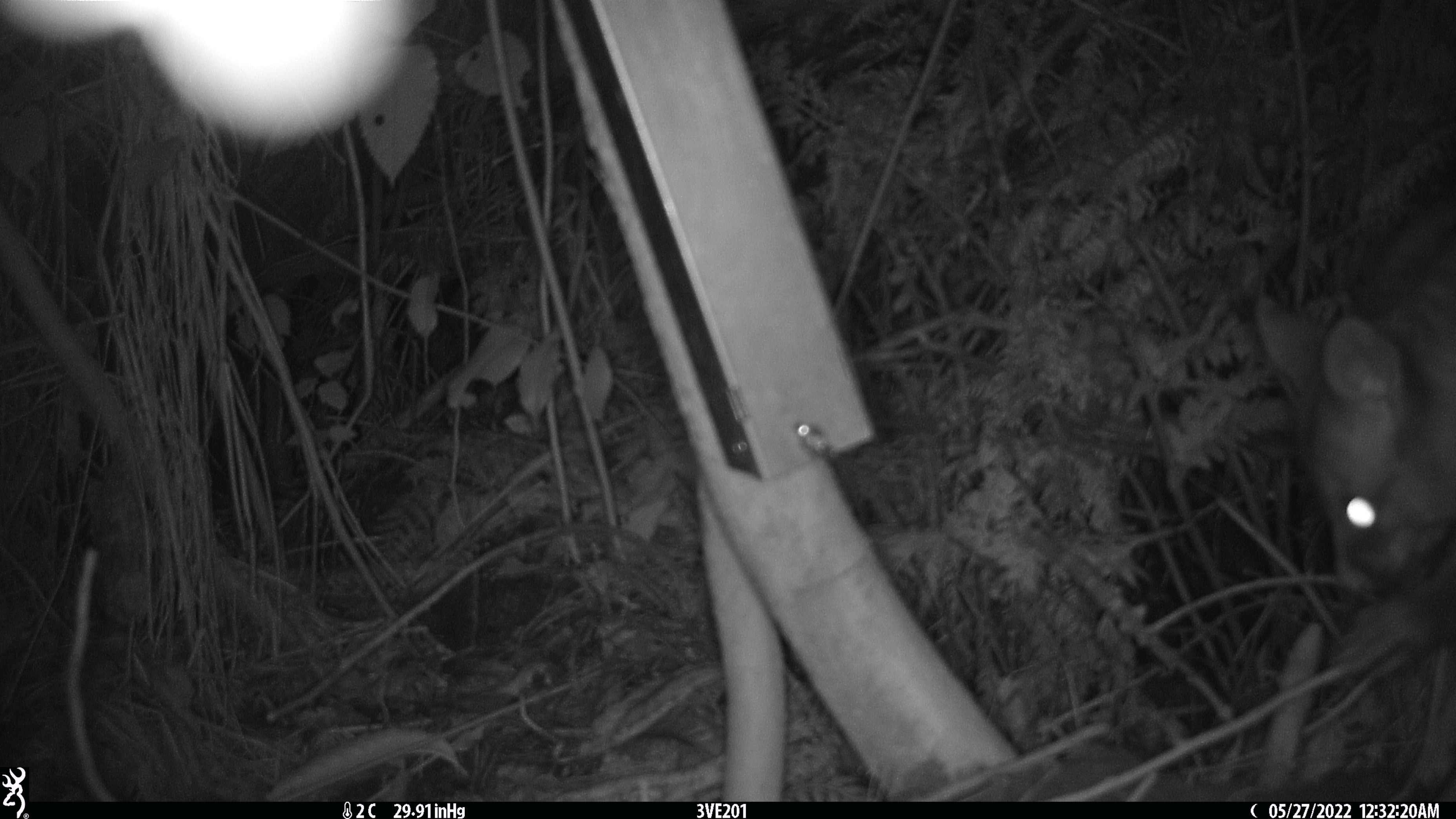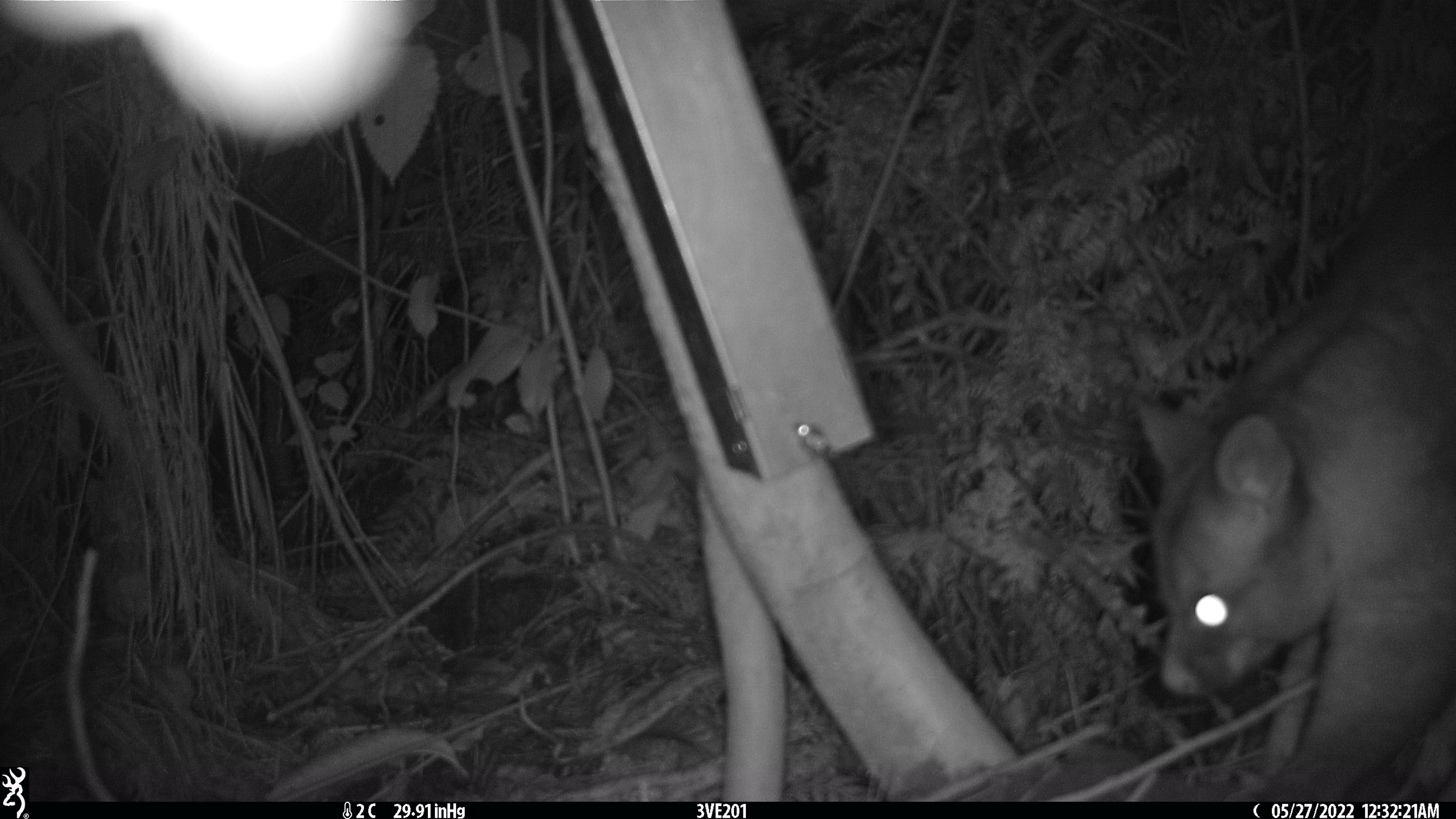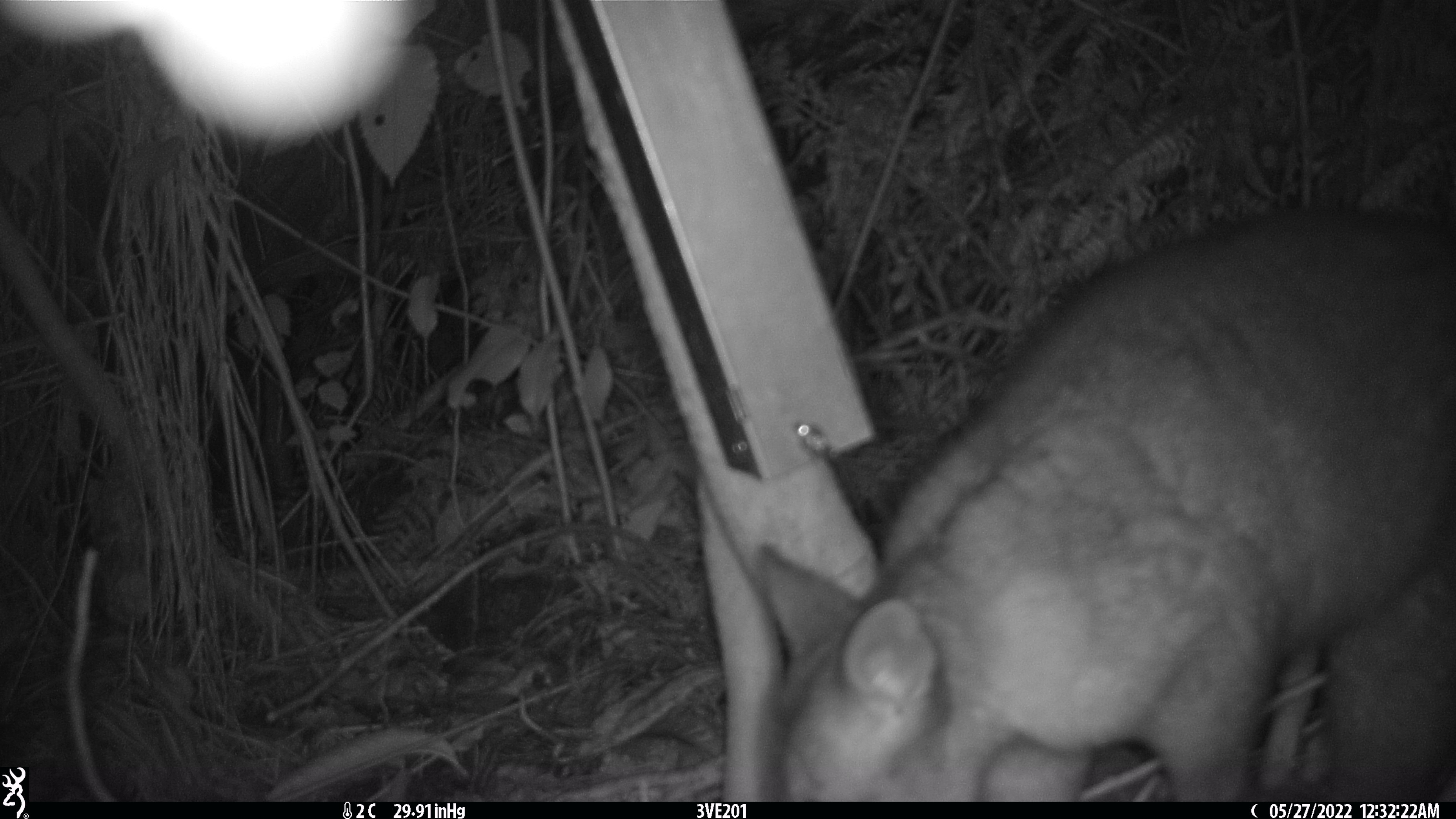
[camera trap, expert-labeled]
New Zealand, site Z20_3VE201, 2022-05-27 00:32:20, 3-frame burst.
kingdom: Animalia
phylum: Chordata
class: Mammalia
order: Diprotodontia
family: Phalangeridae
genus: Trichosurus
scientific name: Trichosurus vulpecula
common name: common brushtail possum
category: possum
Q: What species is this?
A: Possum (common brushtail possum) (Trichosurus vulpecula).